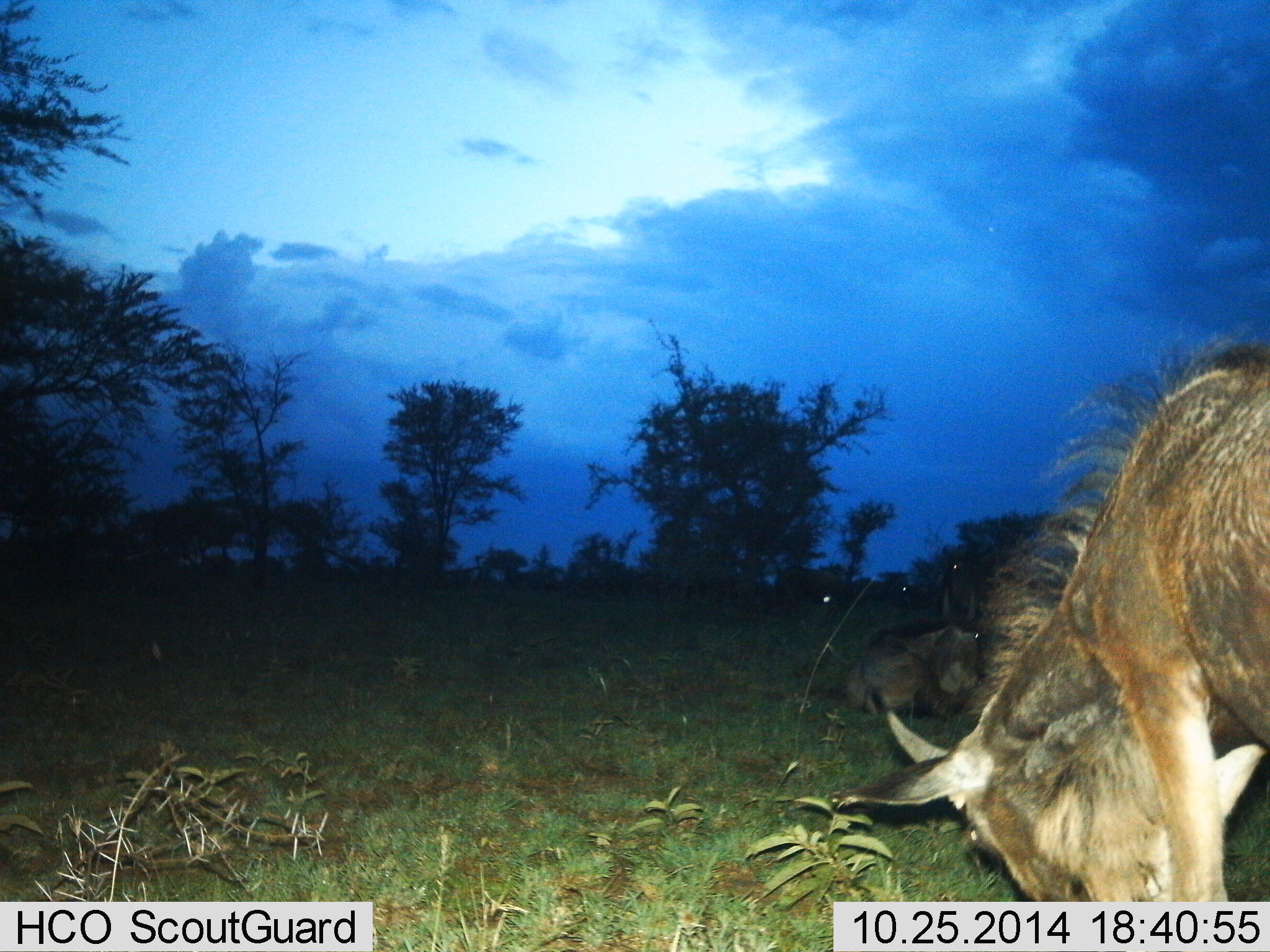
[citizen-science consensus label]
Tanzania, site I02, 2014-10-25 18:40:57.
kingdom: Animalia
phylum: Chordata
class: Mammalia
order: Artiodactyla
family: Bovidae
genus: Connochaetes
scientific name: Connochaetes taurinus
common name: blue wildebeest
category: wildebeest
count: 2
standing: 60%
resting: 60%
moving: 10%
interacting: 0%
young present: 10%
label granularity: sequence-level